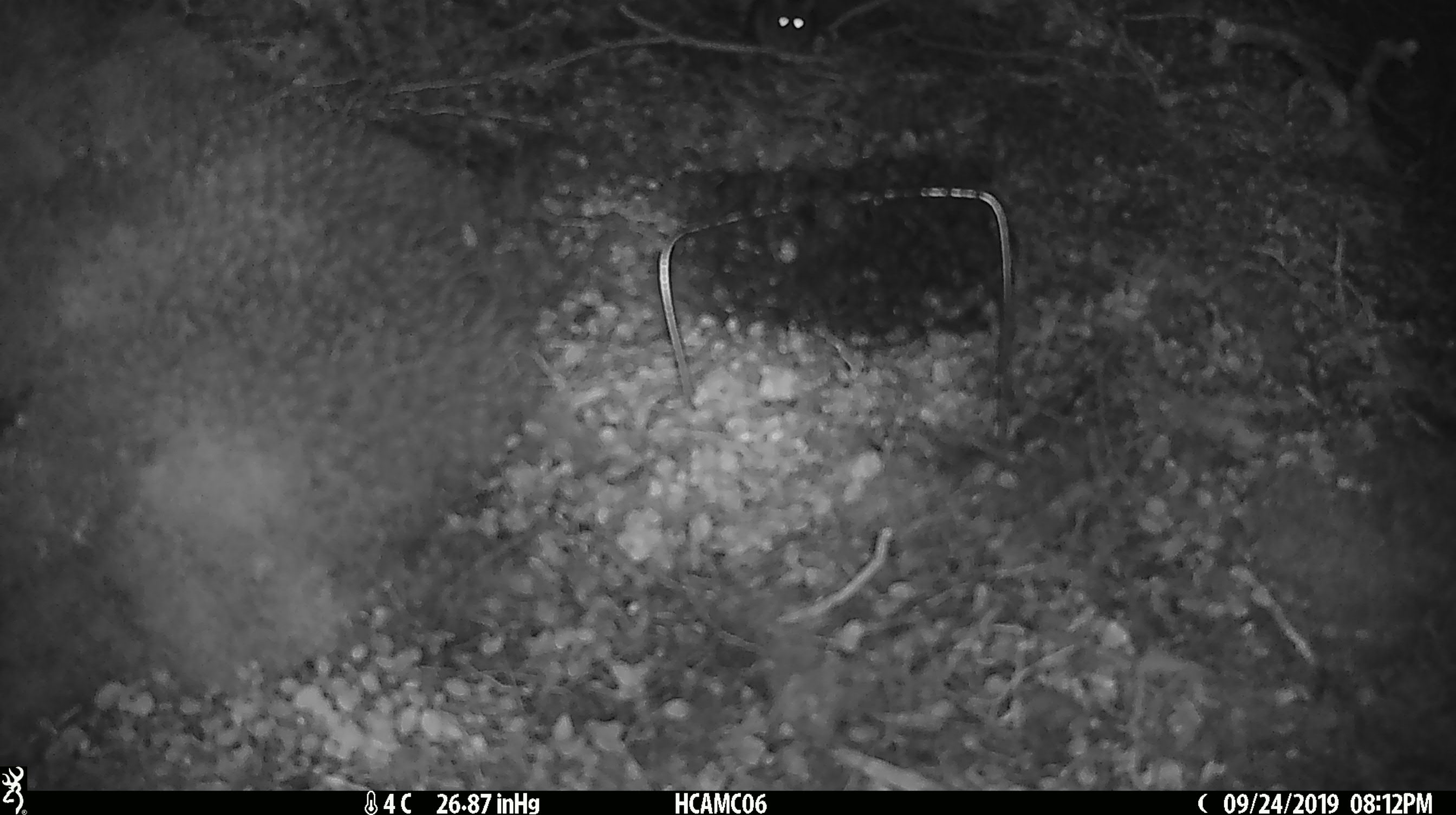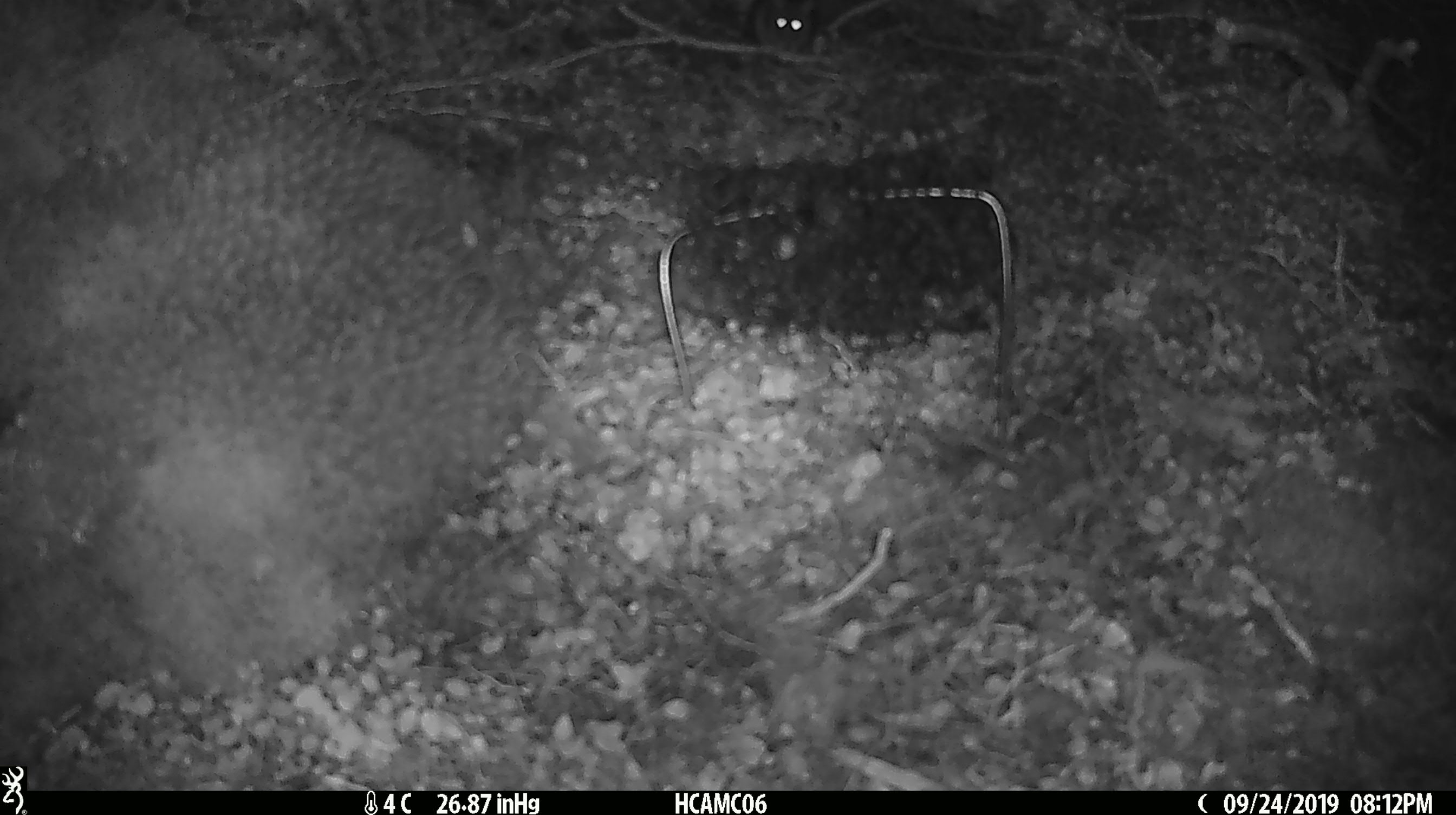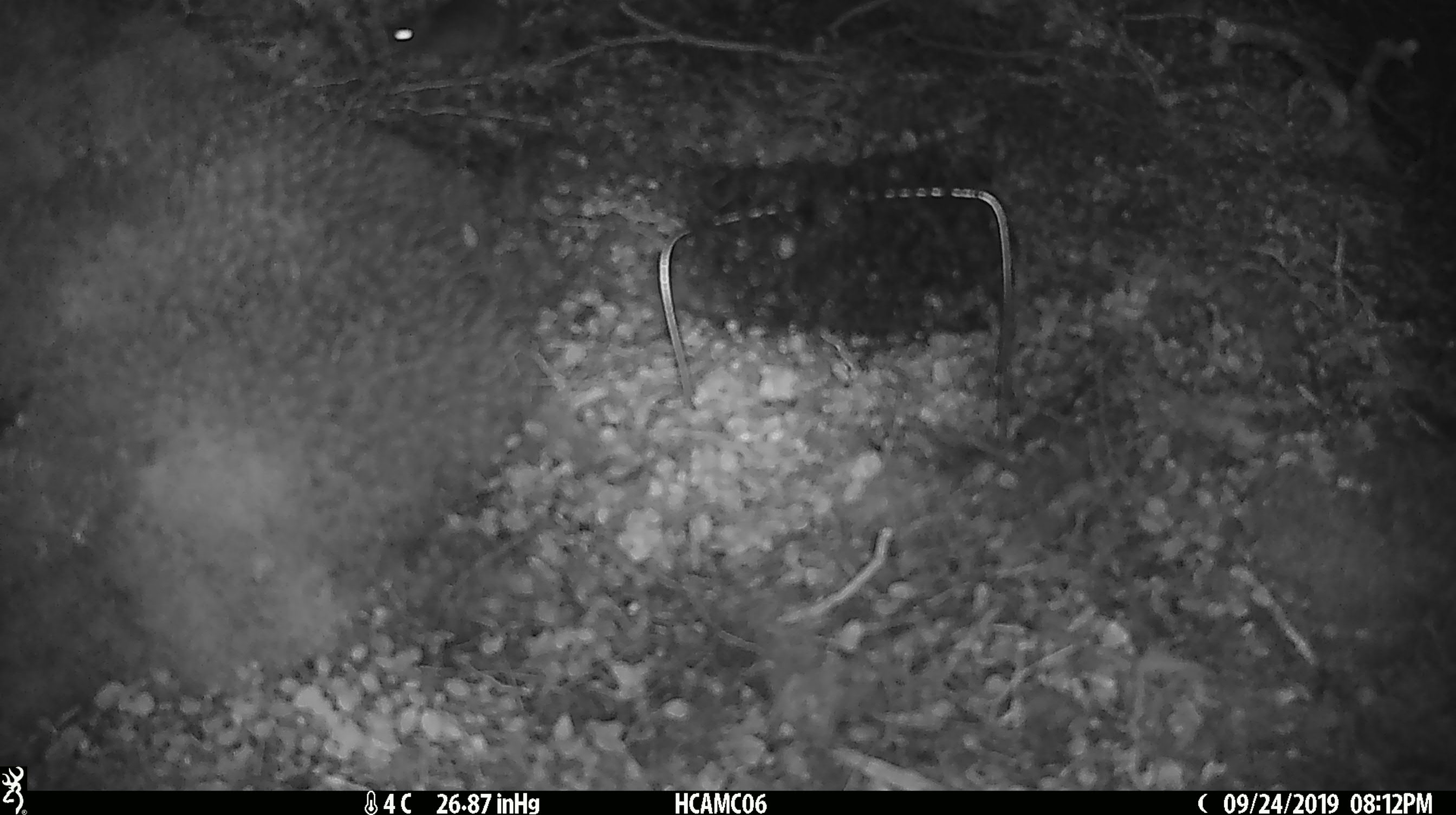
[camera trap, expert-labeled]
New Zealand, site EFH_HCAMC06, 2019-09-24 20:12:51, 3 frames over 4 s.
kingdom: Animalia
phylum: Chordata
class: Mammalia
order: Rodentia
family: Muridae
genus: Mus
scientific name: Mus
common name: mouse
Mouse (Mus).